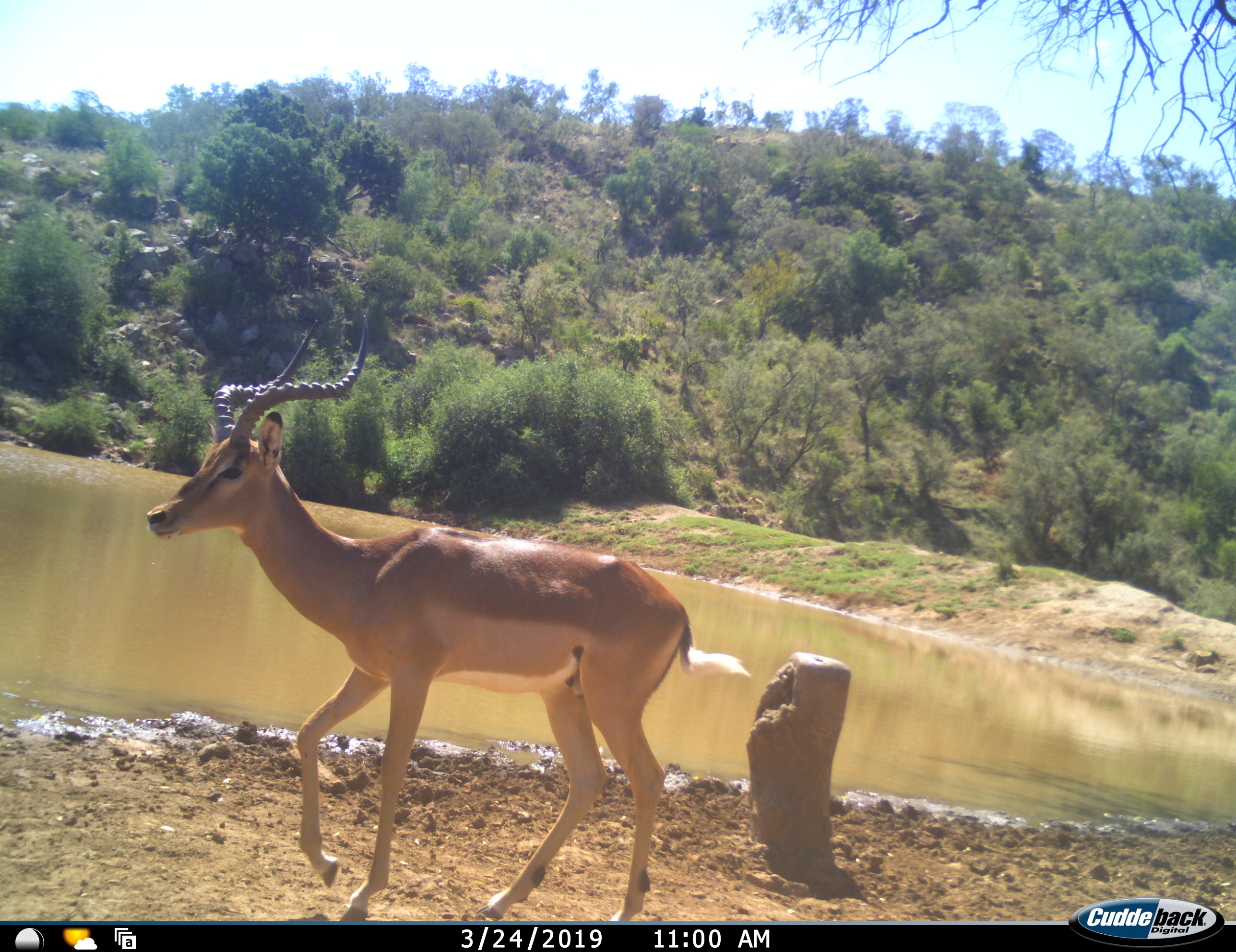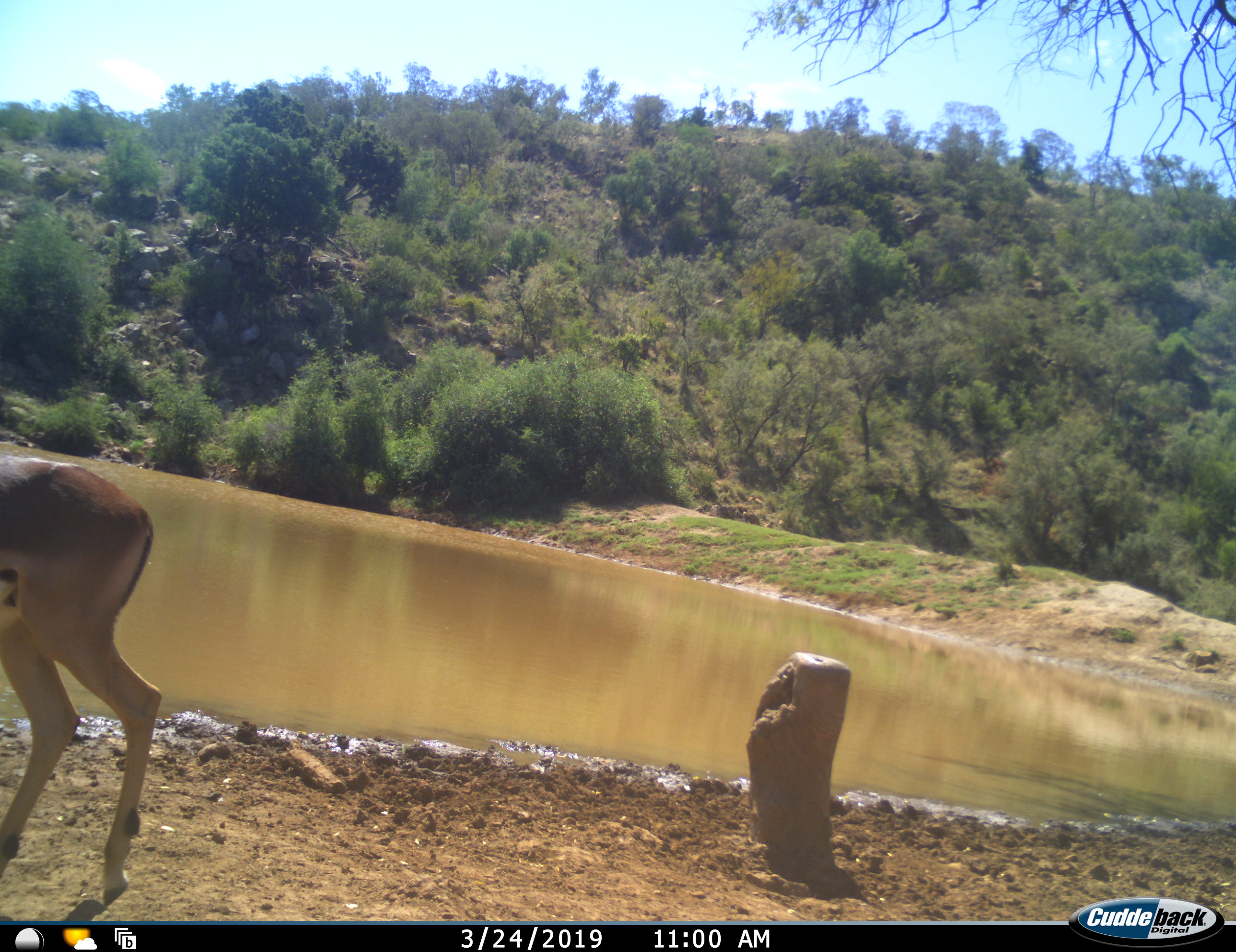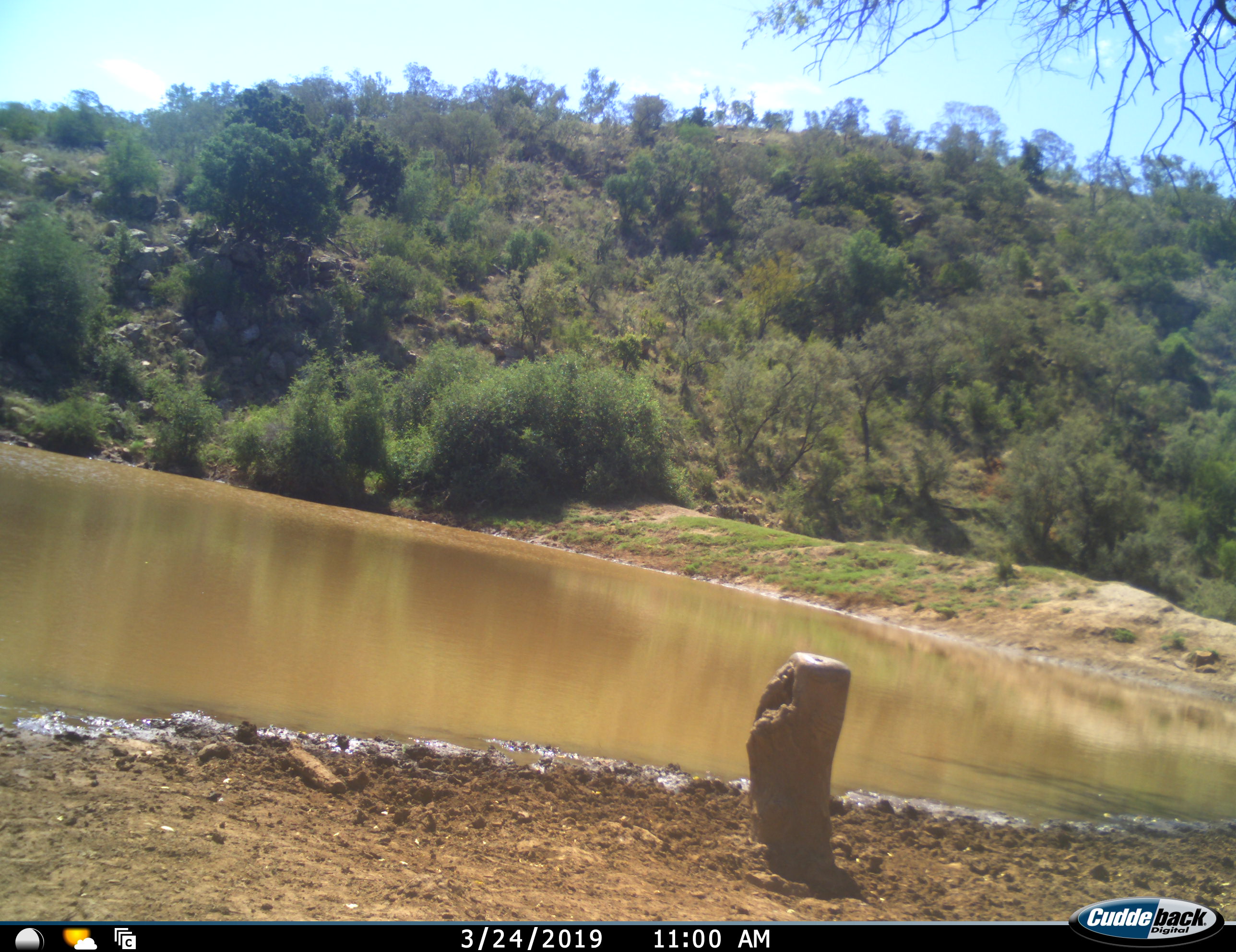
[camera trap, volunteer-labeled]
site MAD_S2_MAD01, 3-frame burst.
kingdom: Animalia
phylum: Chordata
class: Mammalia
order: Artiodactyla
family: Bovidae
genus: Aepyceros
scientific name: Aepyceros melampus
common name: impala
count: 1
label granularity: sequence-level